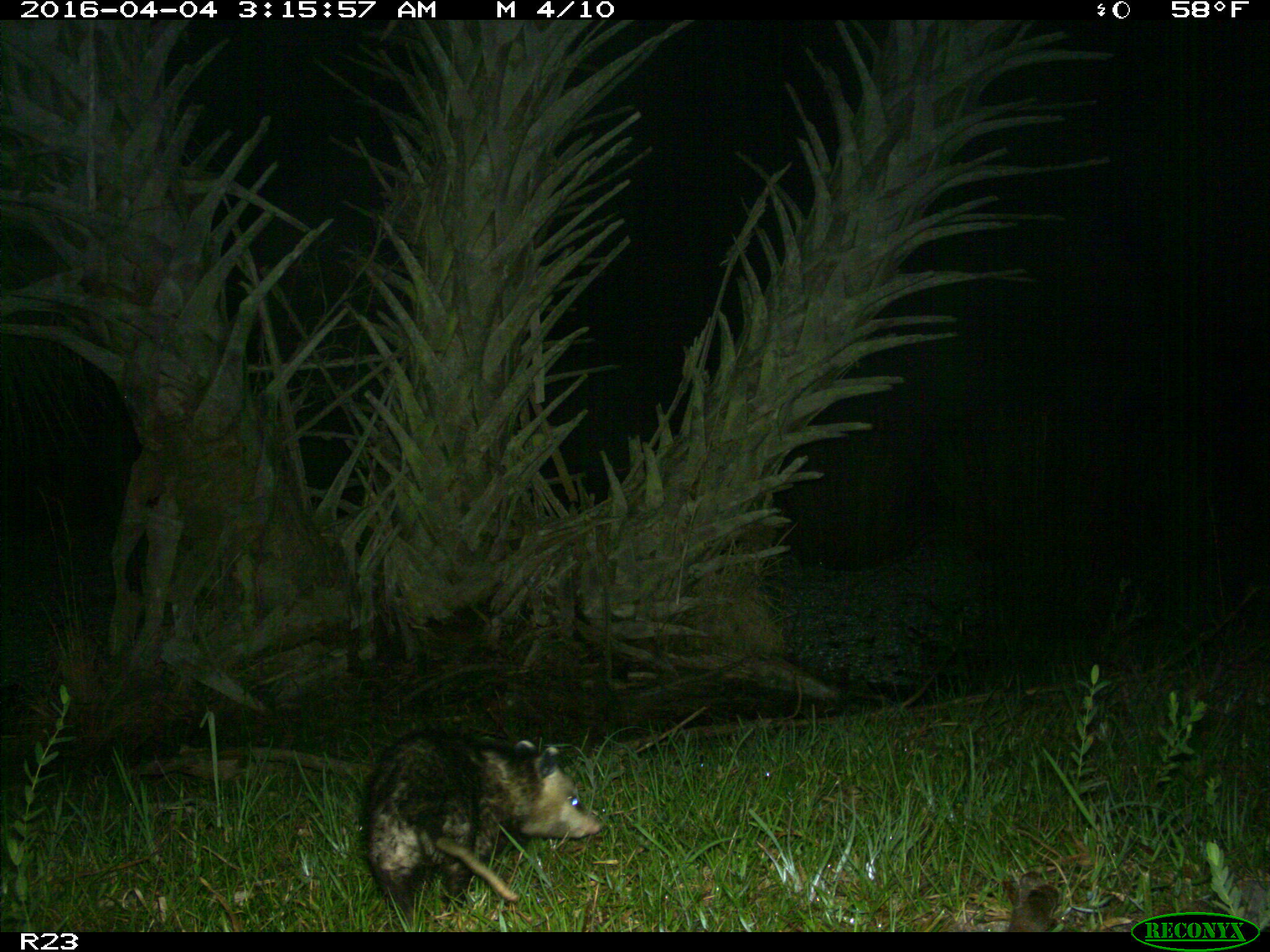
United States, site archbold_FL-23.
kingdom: Animalia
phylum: Chordata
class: Mammalia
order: Didelphimorphia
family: Didelphidae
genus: Didelphis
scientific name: Didelphis virginiana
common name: virginia opossum